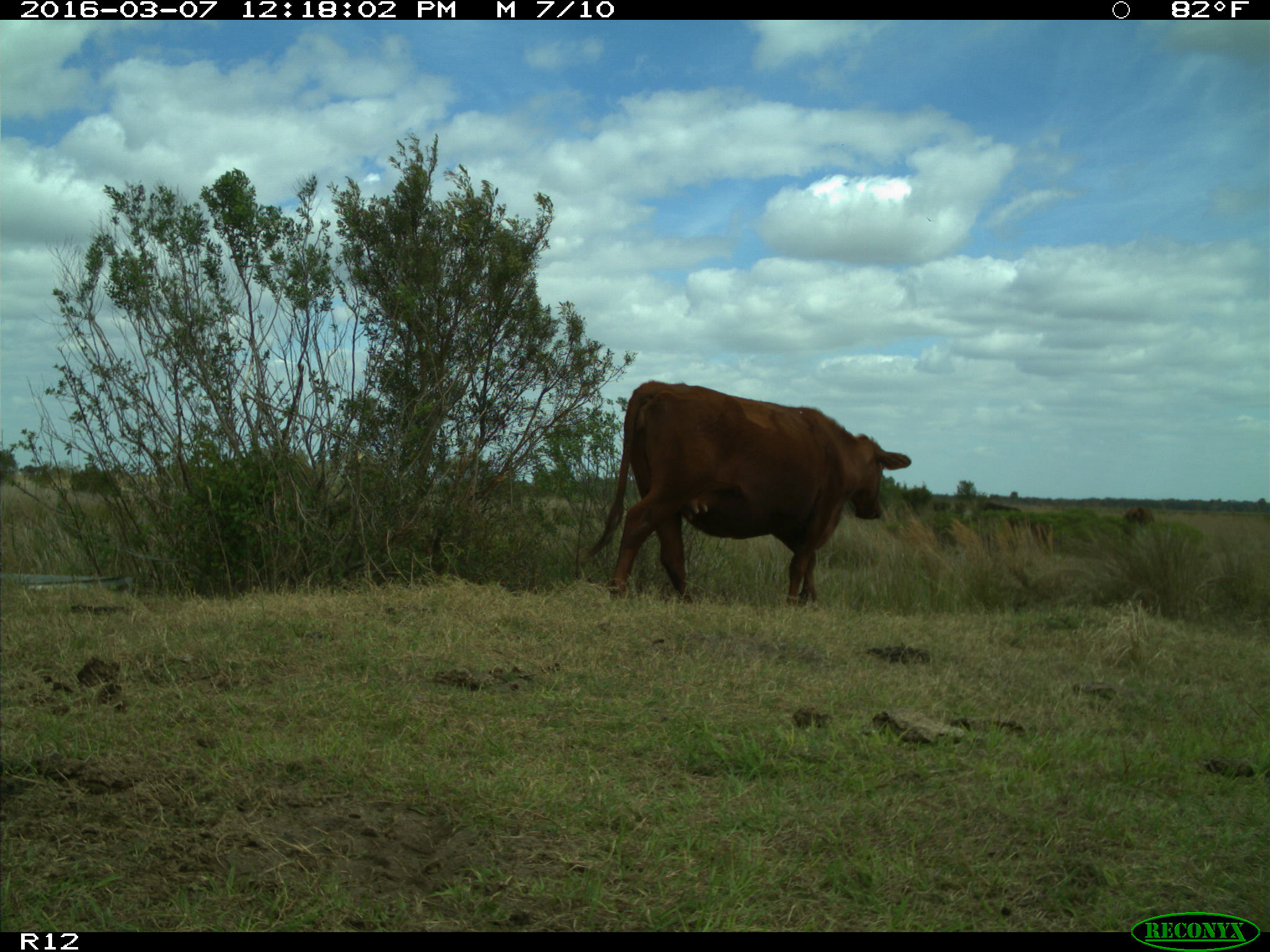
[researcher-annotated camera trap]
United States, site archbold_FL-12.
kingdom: Animalia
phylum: Chordata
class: Mammalia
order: Artiodactyla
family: Bovidae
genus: Bos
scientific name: Bos taurus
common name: domestic cow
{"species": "Bos taurus (domestic cow)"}